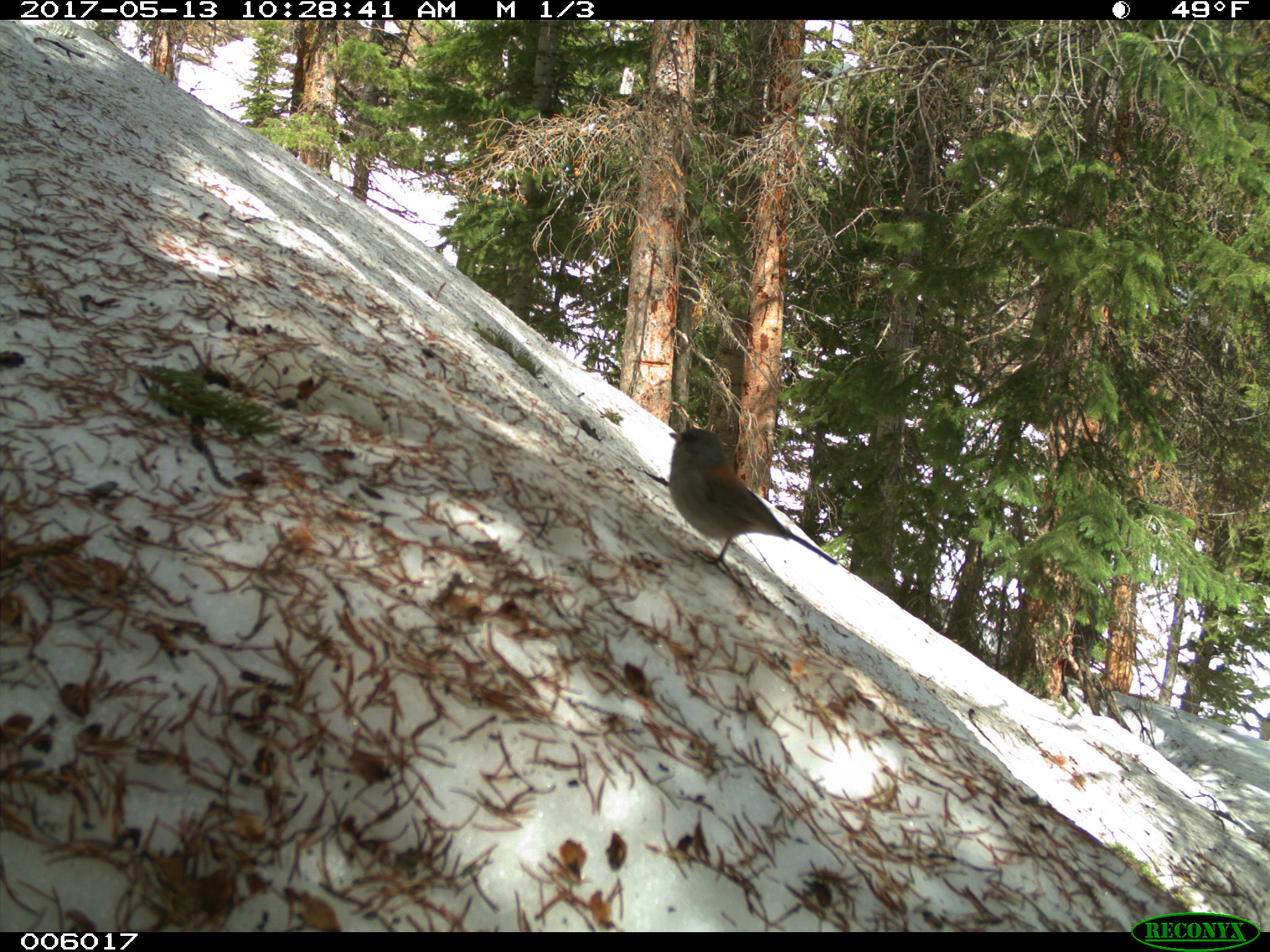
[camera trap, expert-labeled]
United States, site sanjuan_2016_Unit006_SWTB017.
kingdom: Animalia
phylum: Chordata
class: Aves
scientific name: Aves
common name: birds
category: unidentified bird